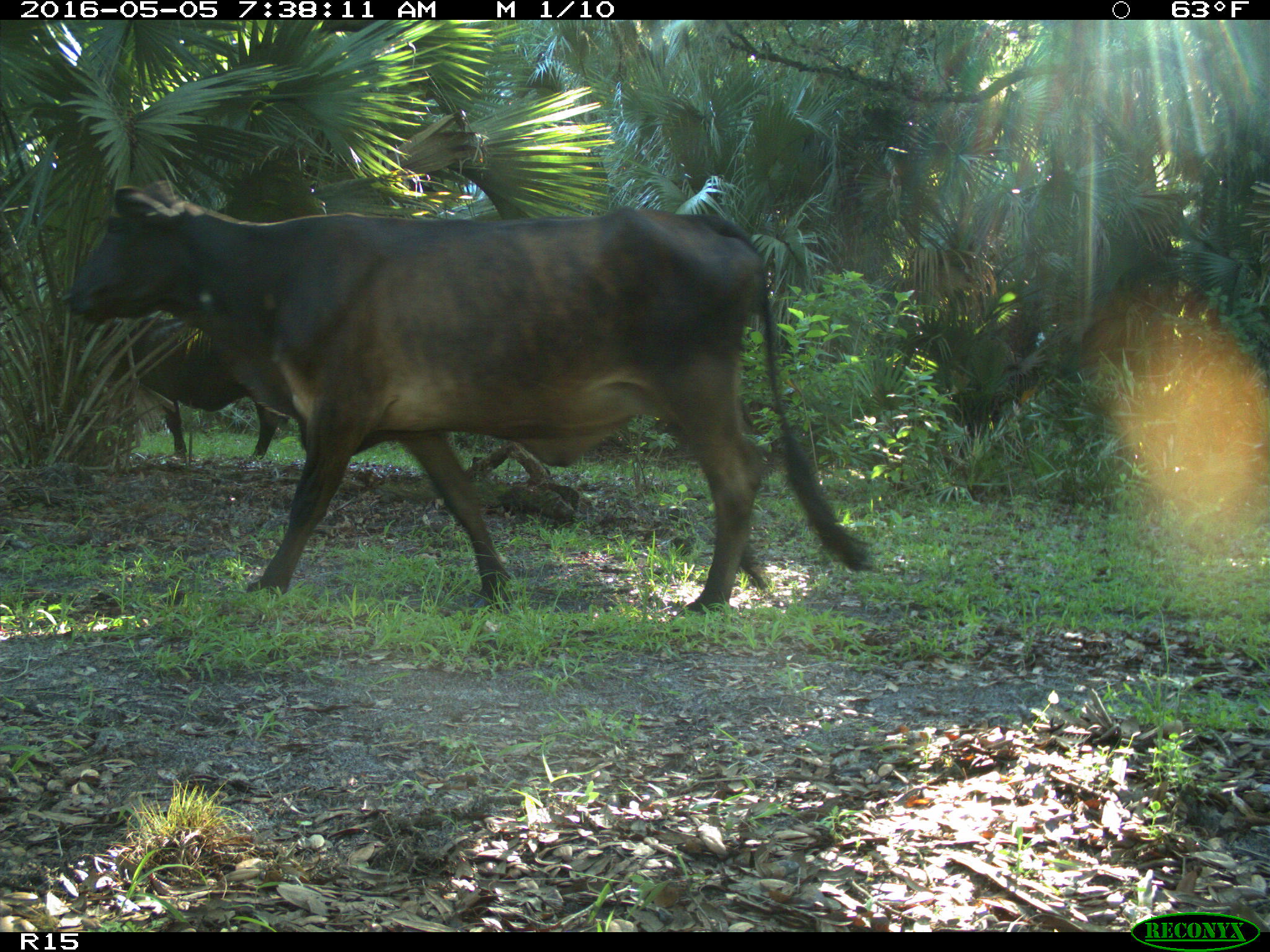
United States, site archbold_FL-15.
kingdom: Animalia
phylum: Chordata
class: Mammalia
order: Artiodactyla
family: Bovidae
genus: Bos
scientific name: Bos taurus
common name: domestic cow